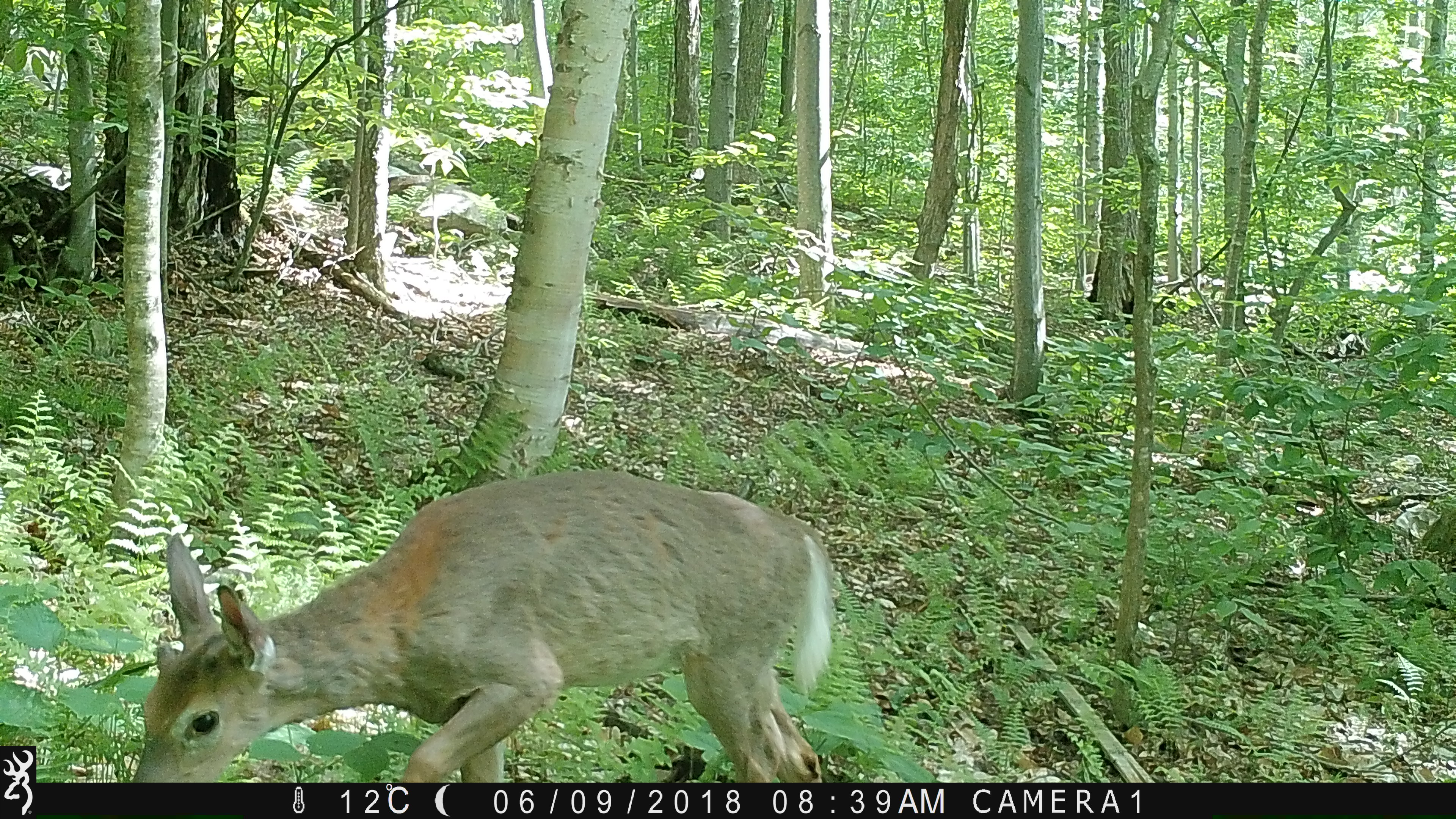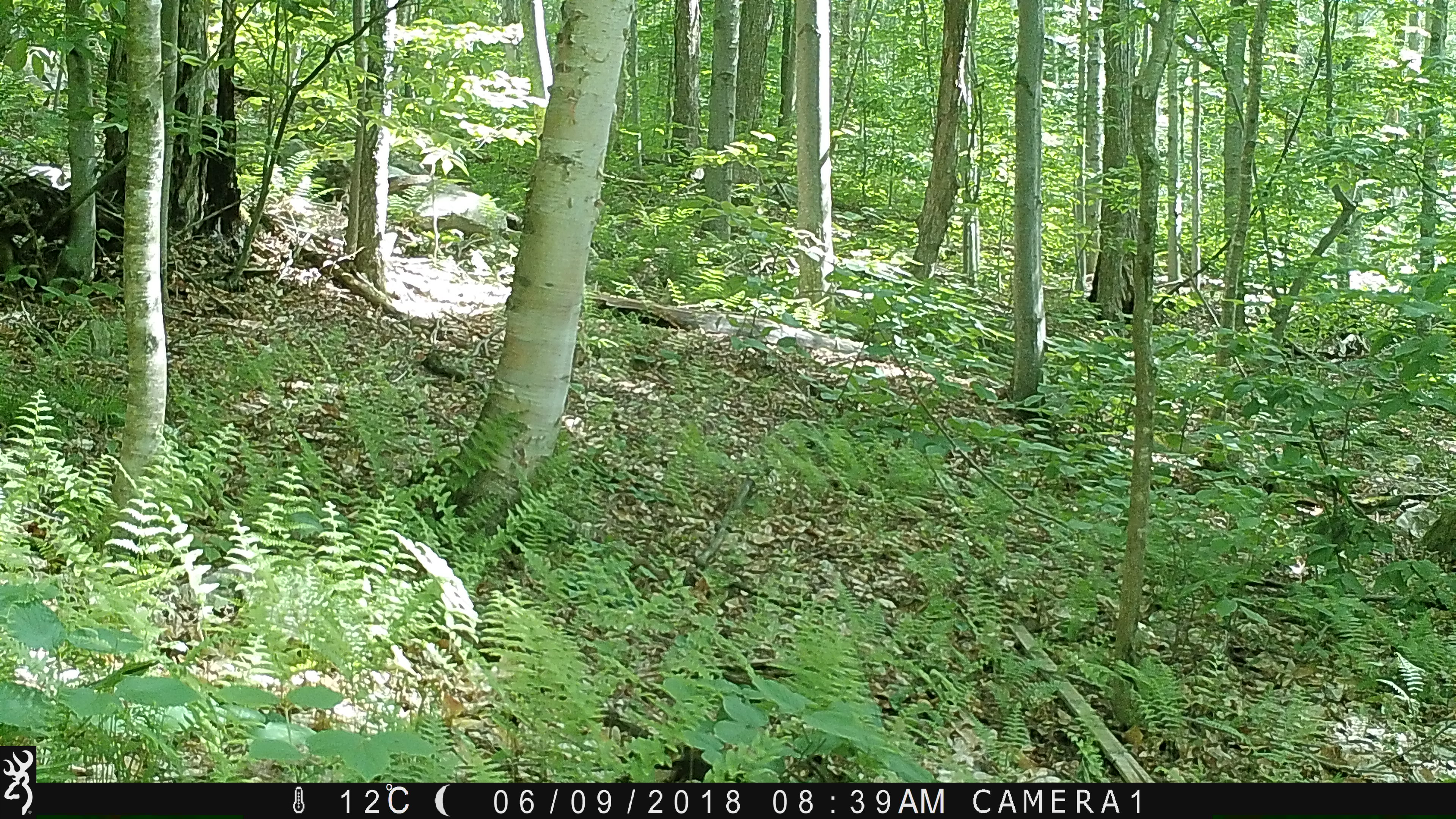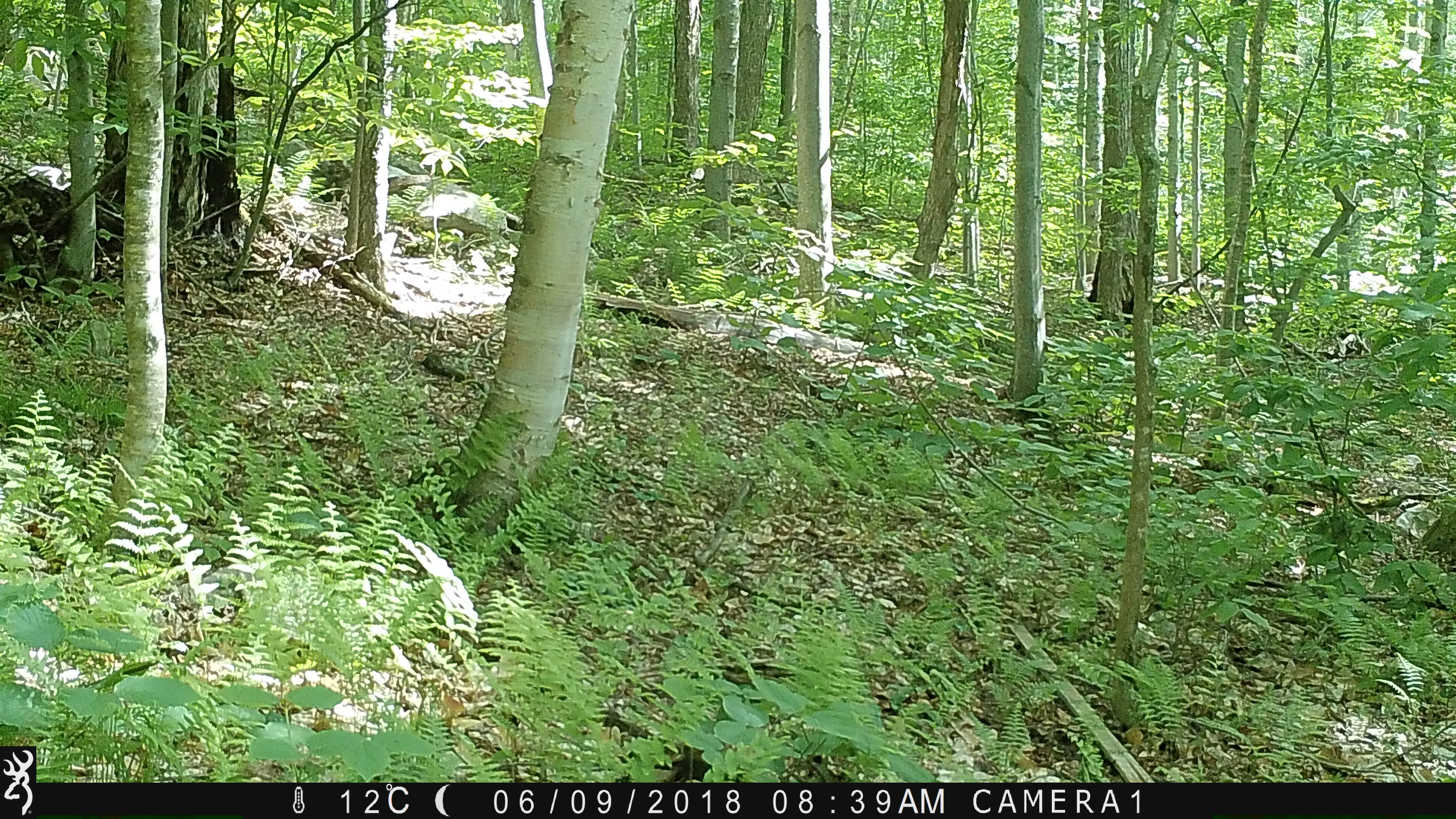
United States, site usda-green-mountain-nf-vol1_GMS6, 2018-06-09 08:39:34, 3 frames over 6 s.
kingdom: Animalia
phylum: Chordata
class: Mammalia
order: Artiodactyla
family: Cervidae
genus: Odocoileus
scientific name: Odocoileus virginianus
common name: white-tailed deer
White-tailed deer (Odocoileus virginianus).